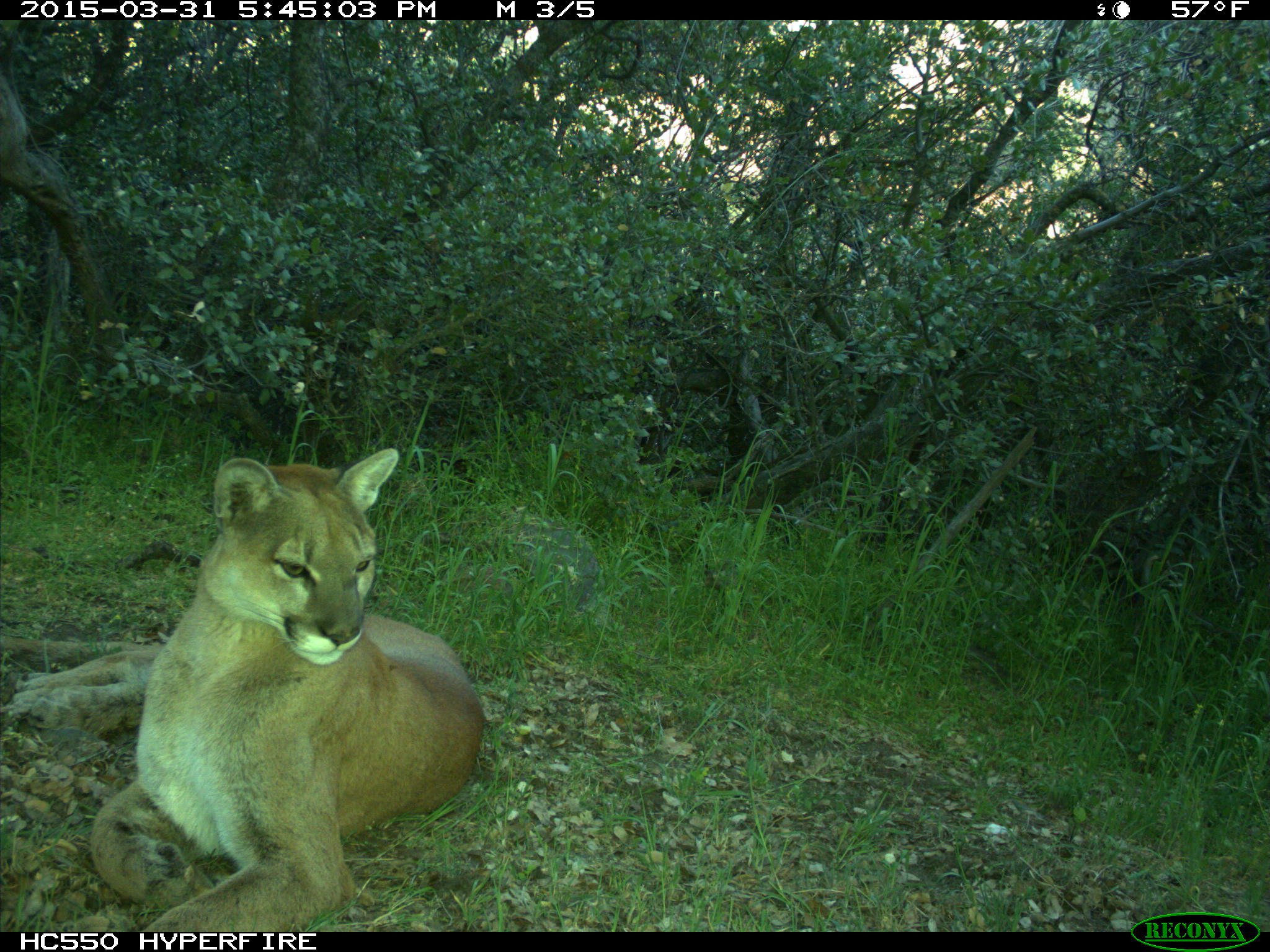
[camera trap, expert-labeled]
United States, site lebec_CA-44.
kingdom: Animalia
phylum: Chordata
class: Mammalia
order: Carnivora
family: Felidae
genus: Puma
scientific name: Puma concolor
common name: mountain lion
Puma concolor (mountain lion).